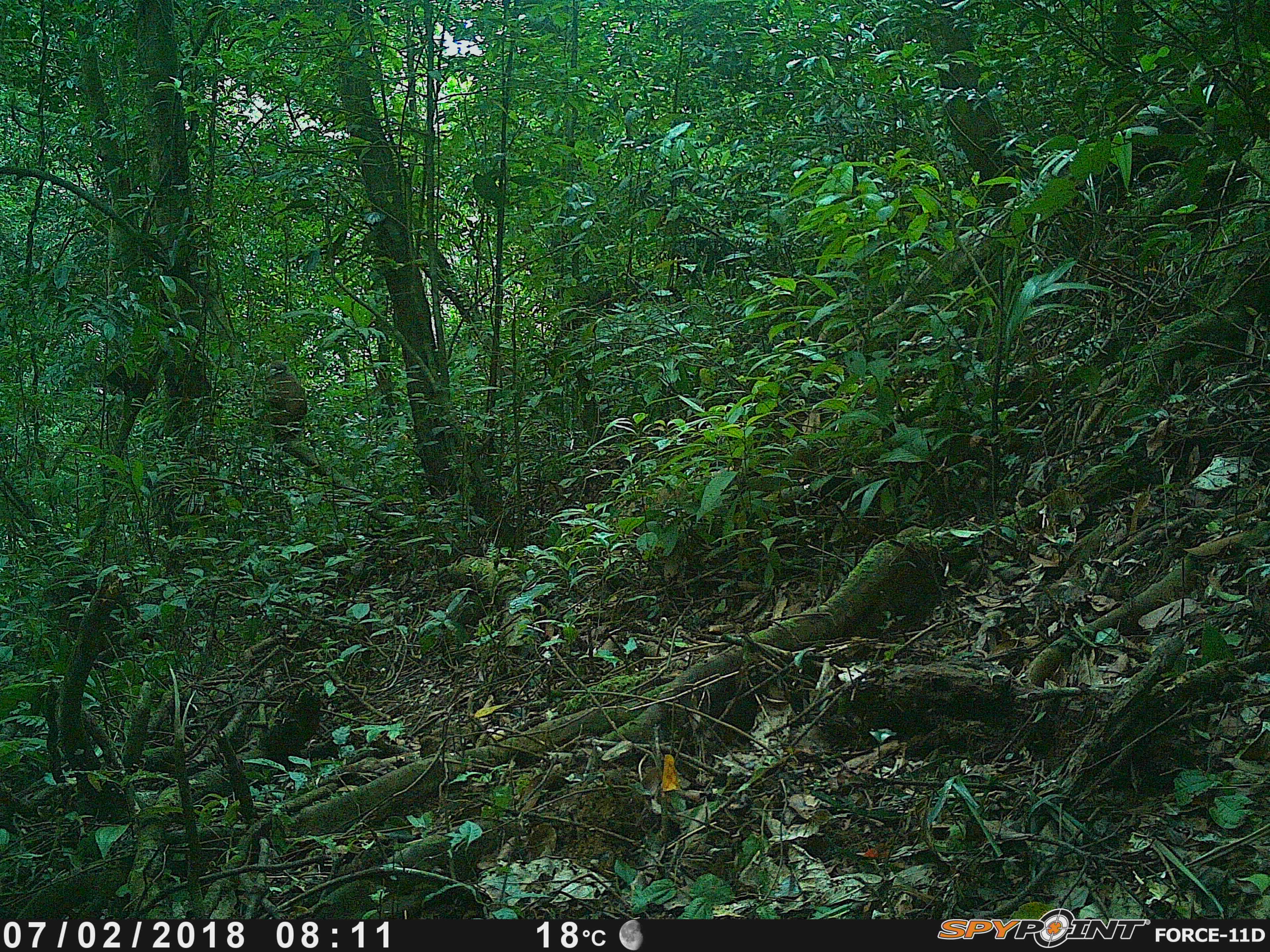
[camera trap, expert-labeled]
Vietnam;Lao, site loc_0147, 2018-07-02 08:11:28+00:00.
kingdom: Animalia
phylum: Chordata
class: Mammalia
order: Primates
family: Cercopithecidae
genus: Macaca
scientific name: Macaca arctoides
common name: stump-tailed macaque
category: stump tailed macaque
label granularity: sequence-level